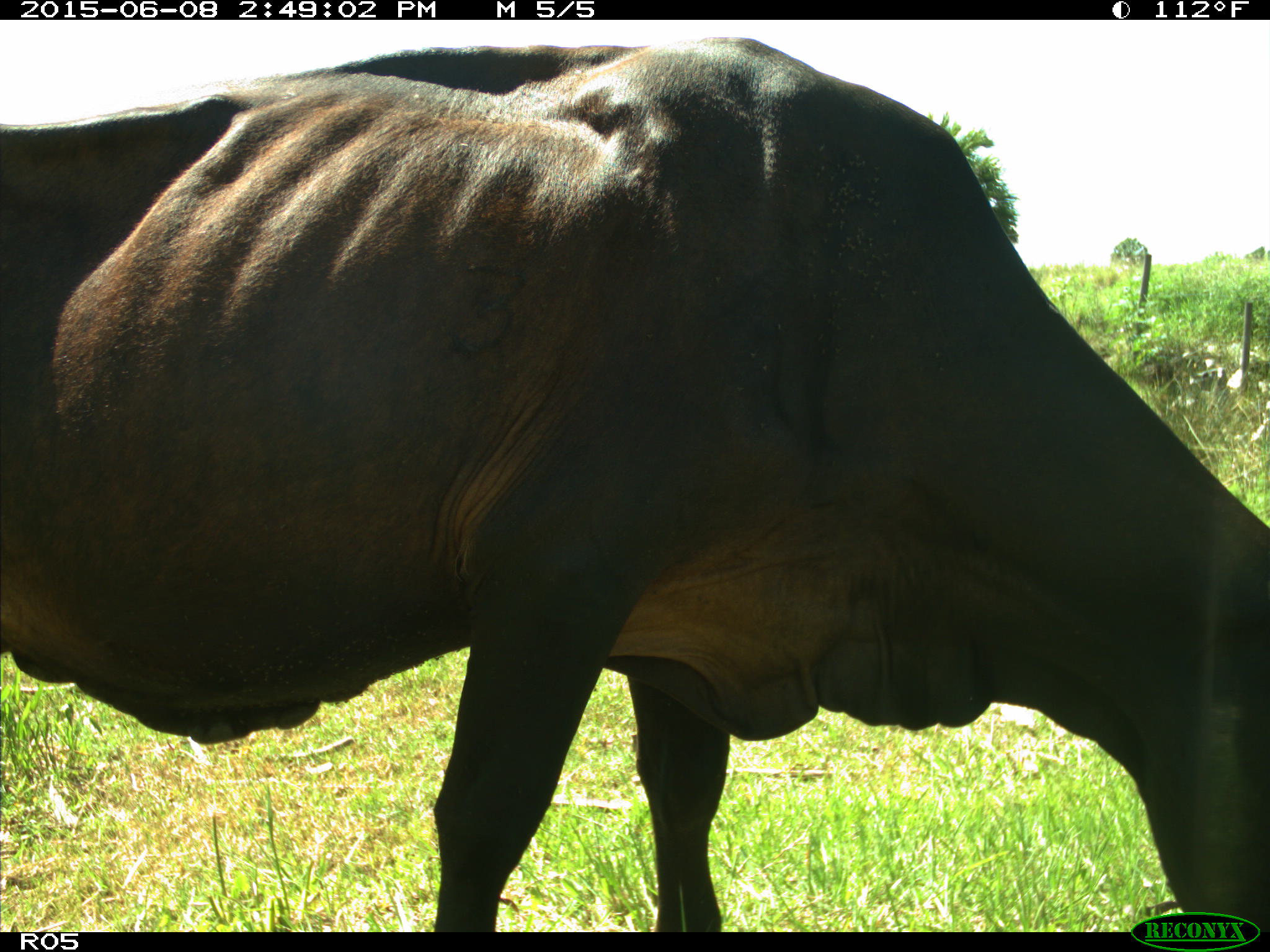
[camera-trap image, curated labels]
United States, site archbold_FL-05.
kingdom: Animalia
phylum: Chordata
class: Mammalia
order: Artiodactyla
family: Bovidae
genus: Bos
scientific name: Bos taurus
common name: domestic cow